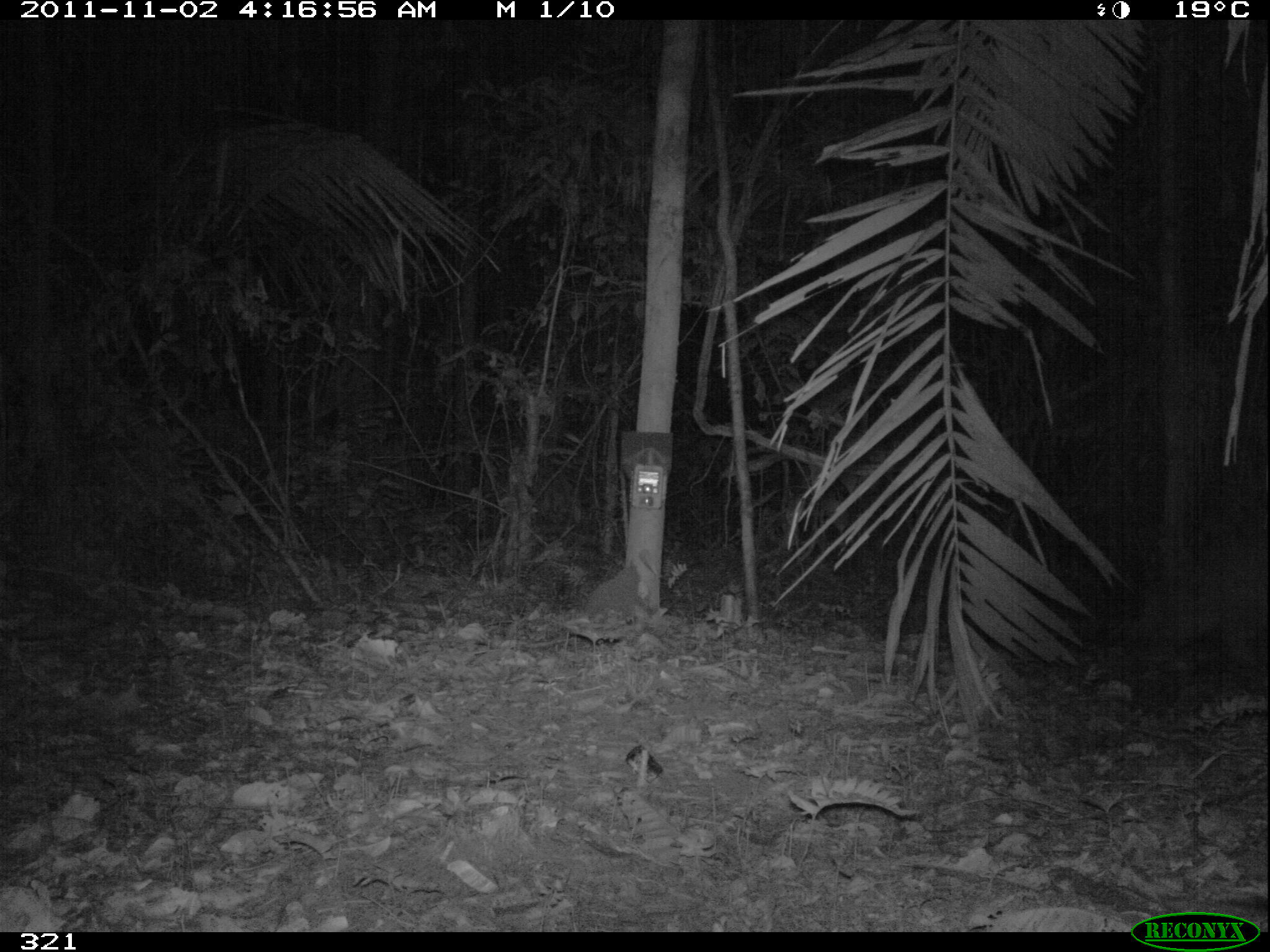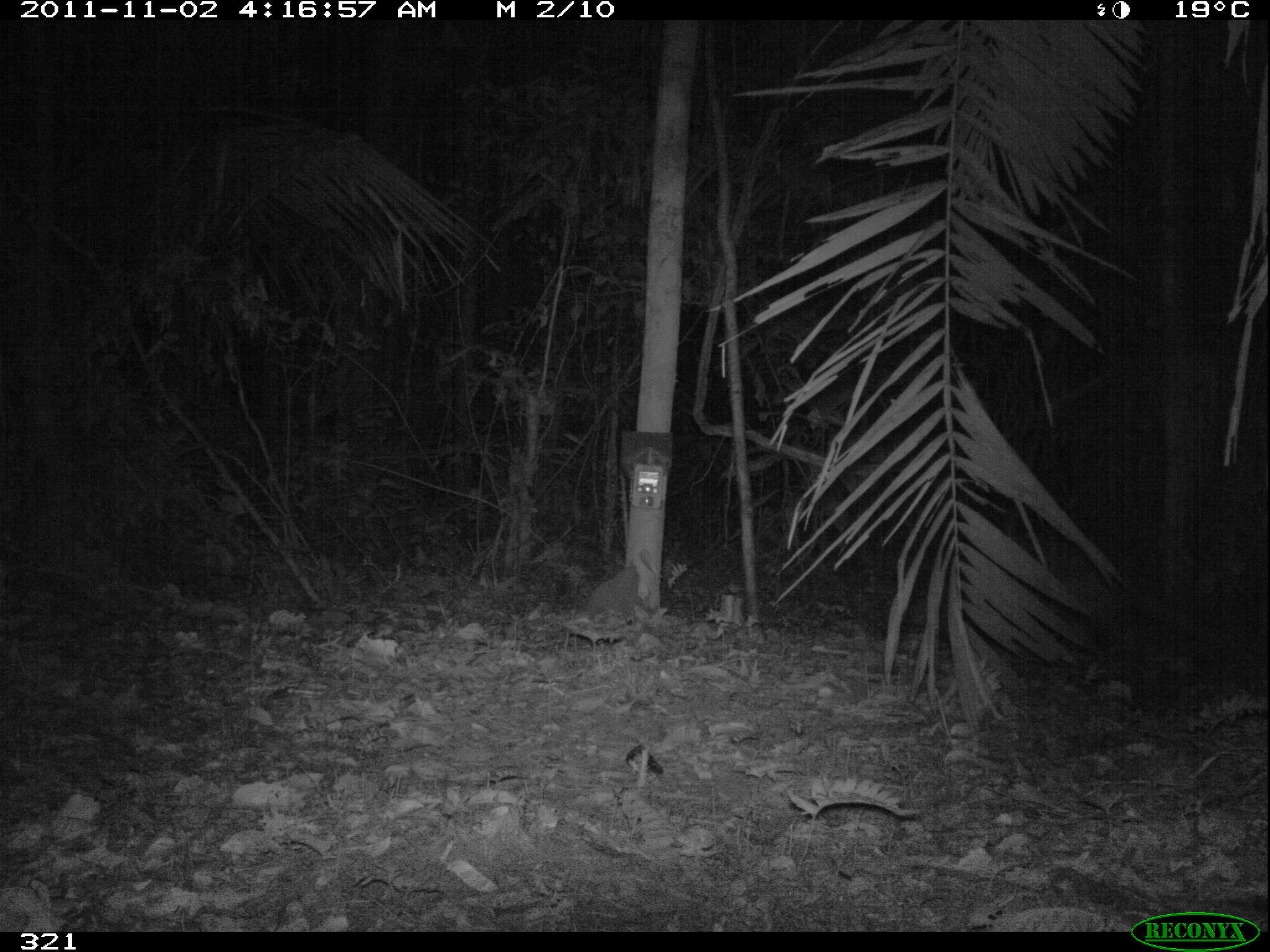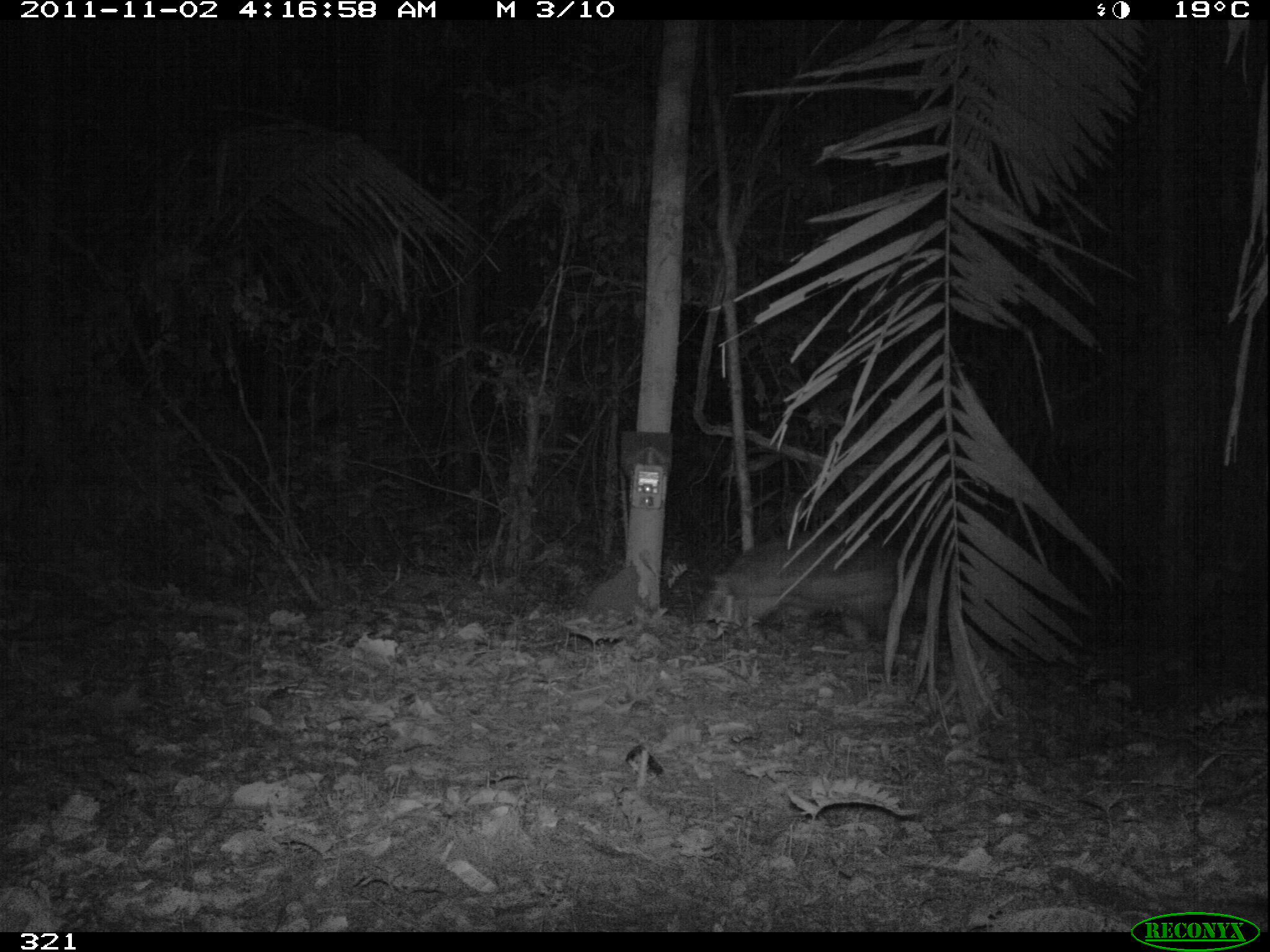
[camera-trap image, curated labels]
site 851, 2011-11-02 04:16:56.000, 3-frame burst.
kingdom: Animalia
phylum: Chordata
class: Mammalia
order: Cingulata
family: Chlamyphoridae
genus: Priodontes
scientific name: Priodontes maximus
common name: giant armadillo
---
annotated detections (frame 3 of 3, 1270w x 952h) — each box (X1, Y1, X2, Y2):
priodontes maximus: (698, 526, 898, 646)